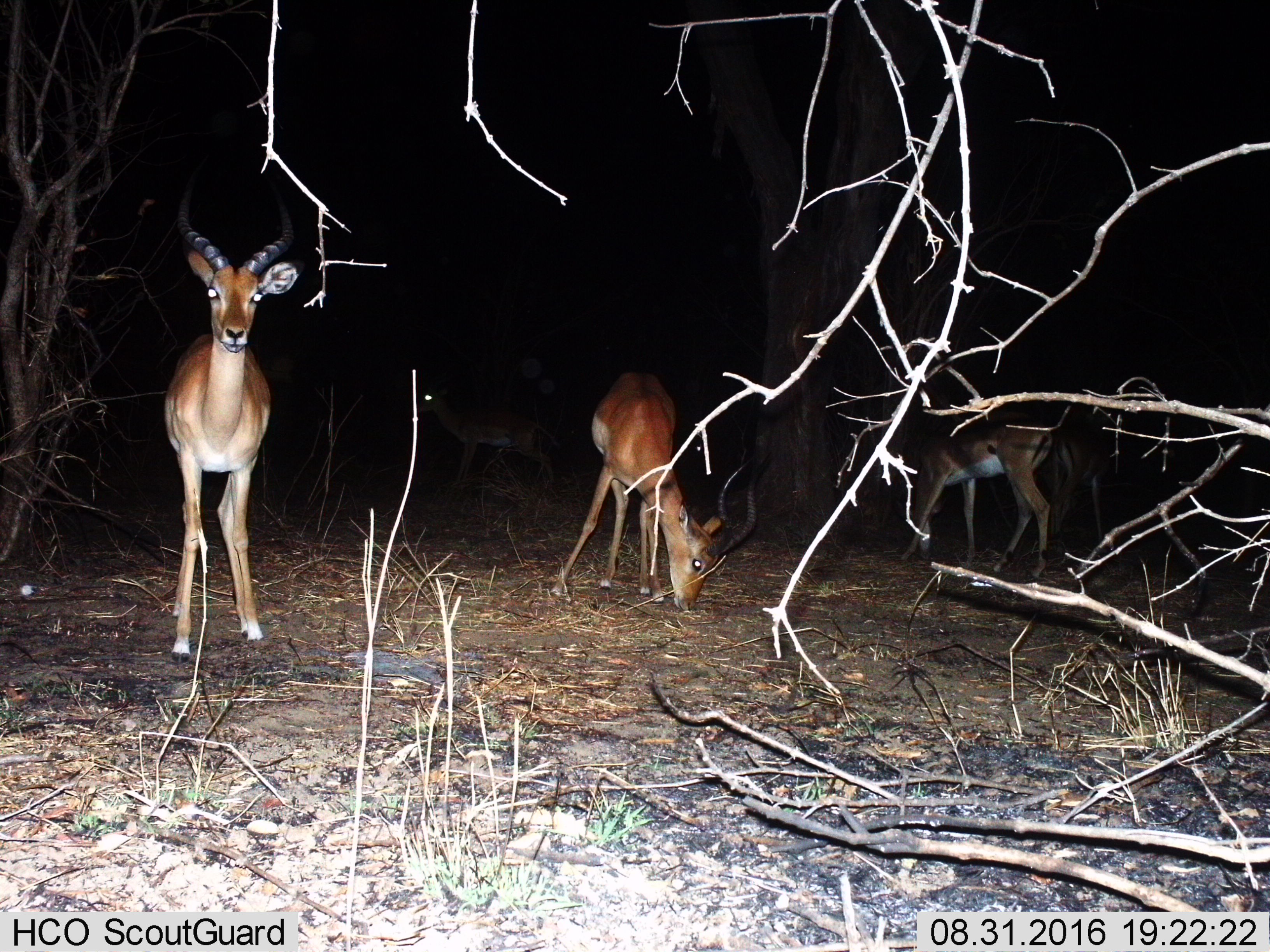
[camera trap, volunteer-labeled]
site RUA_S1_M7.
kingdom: Animalia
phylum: Chordata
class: Mammalia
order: Artiodactyla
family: Bovidae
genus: Aepyceros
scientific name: Aepyceros melampus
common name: impala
Impala (Aepyceros melampus), count 5. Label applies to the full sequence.